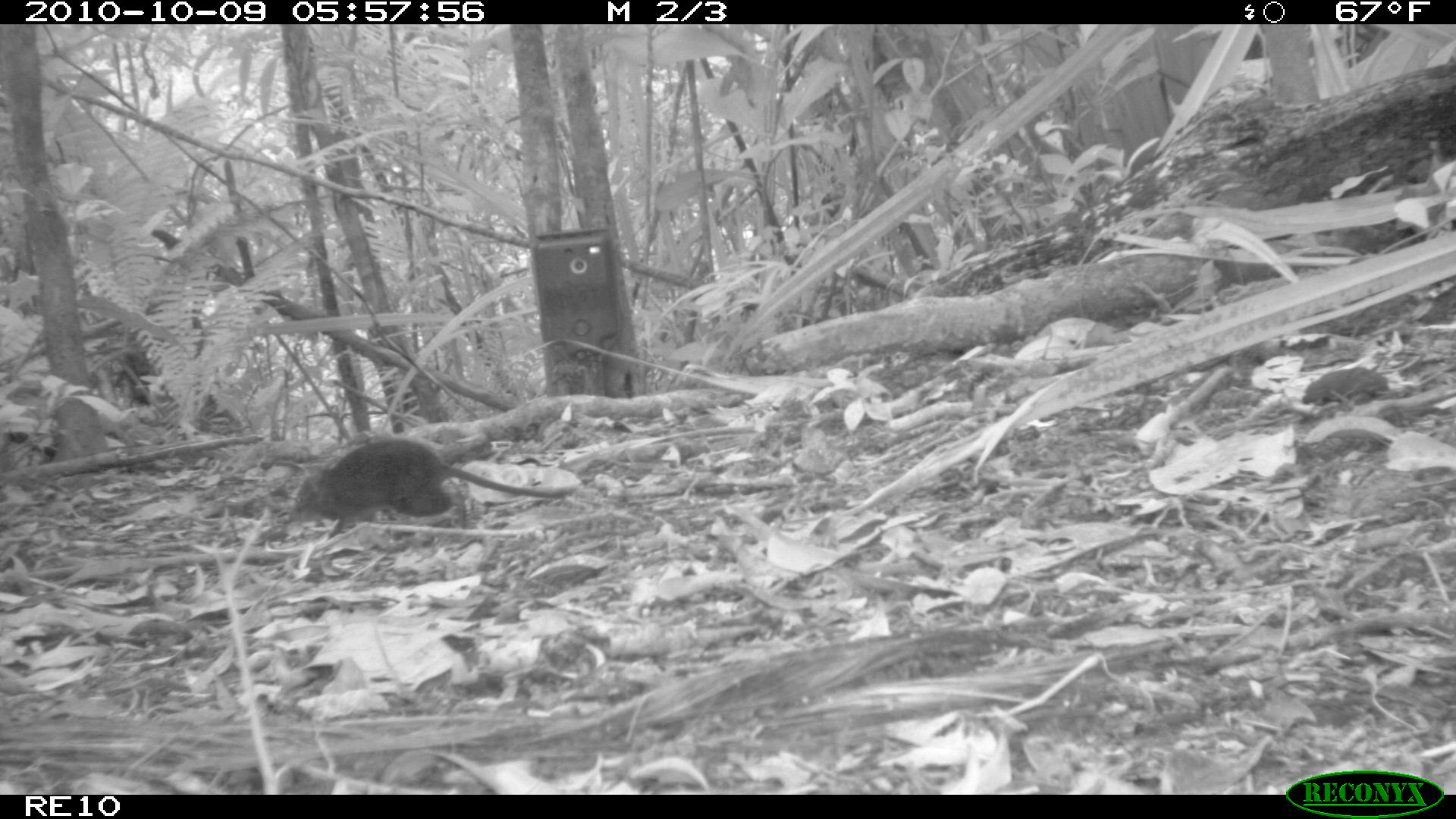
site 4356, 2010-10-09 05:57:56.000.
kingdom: Animalia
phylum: Chordata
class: Mammalia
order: Rodentia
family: Muridae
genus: Rattus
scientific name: Rattus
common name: rodent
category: unknown rat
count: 1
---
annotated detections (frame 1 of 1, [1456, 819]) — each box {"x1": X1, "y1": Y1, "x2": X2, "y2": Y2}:
unknown rat: {"x1": 283, "y1": 439, "x2": 577, "y2": 539}